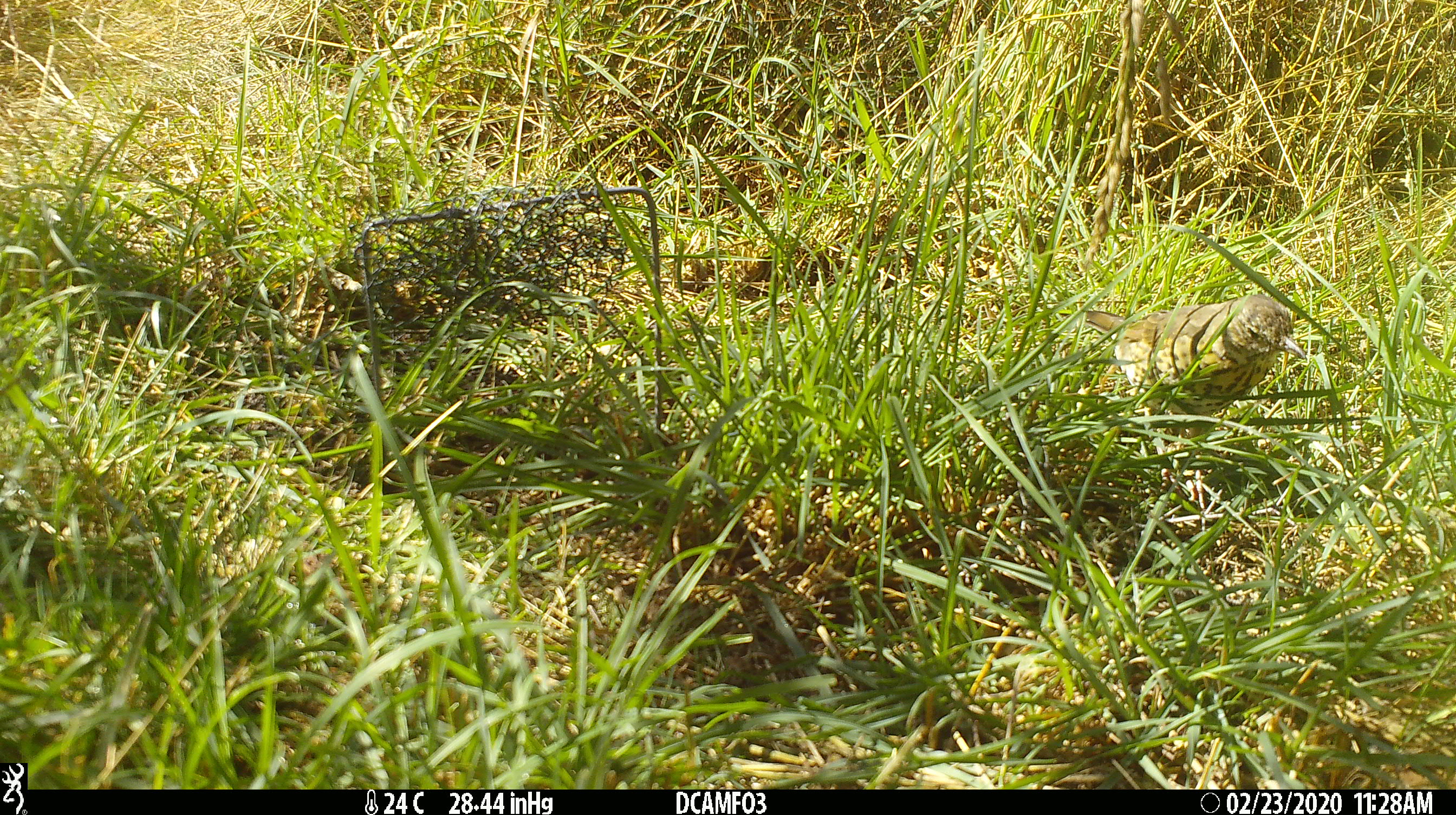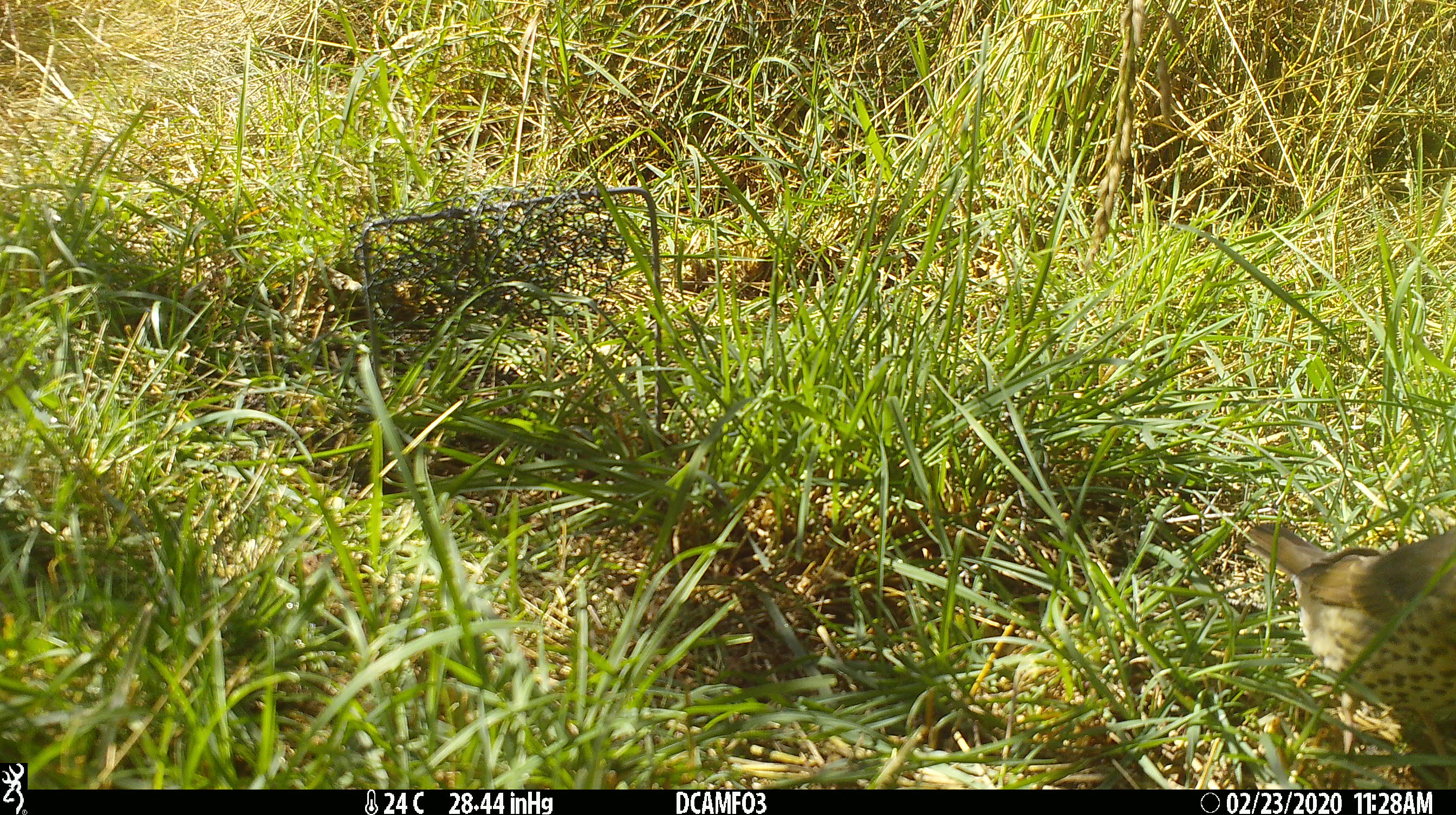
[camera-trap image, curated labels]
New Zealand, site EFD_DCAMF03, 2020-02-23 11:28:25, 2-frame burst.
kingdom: Animalia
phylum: Chordata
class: Aves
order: Passeriformes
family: Turdidae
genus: Turdus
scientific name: Turdus philomelos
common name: song thrush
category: thrush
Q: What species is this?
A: Thrush (song thrush) (Turdus philomelos).